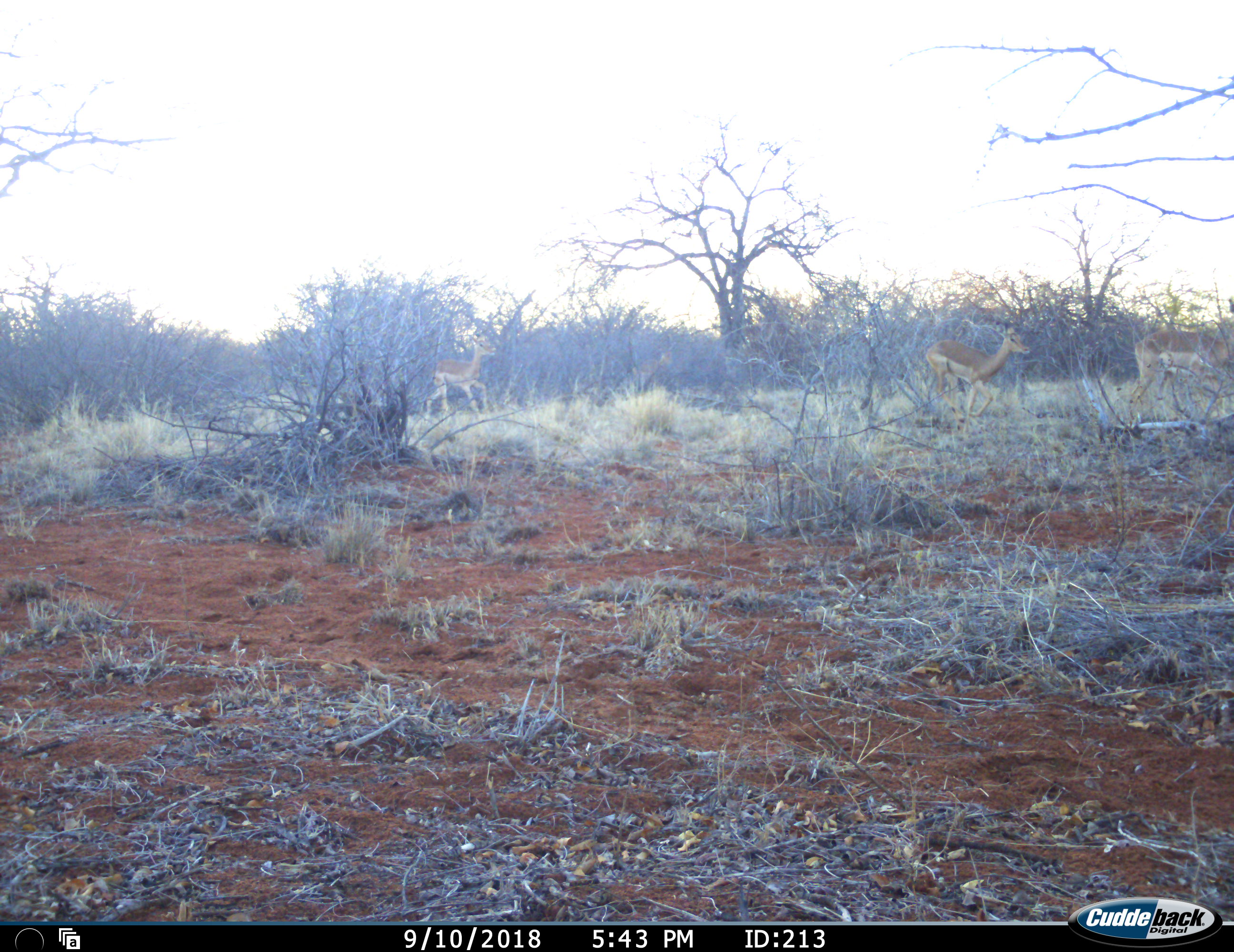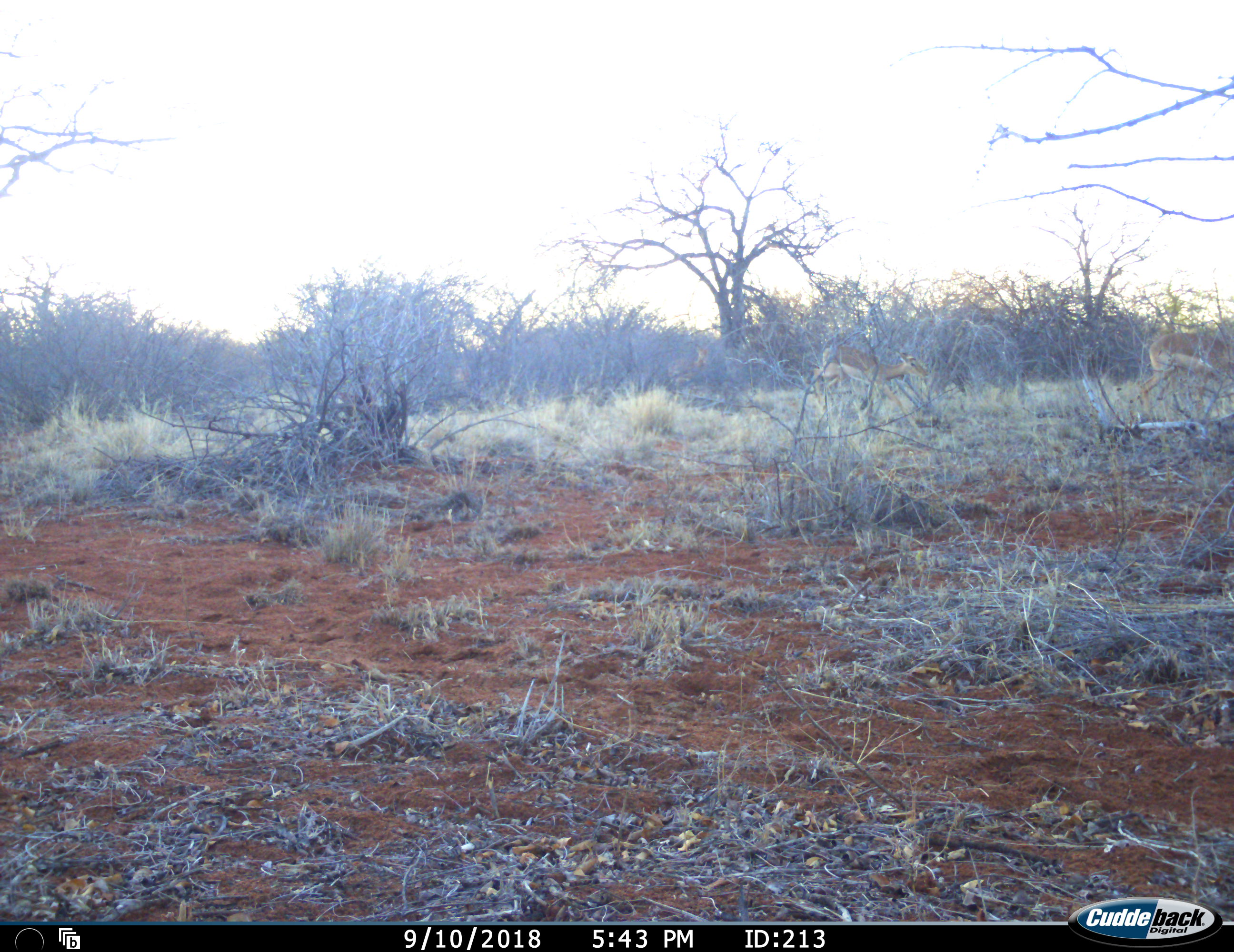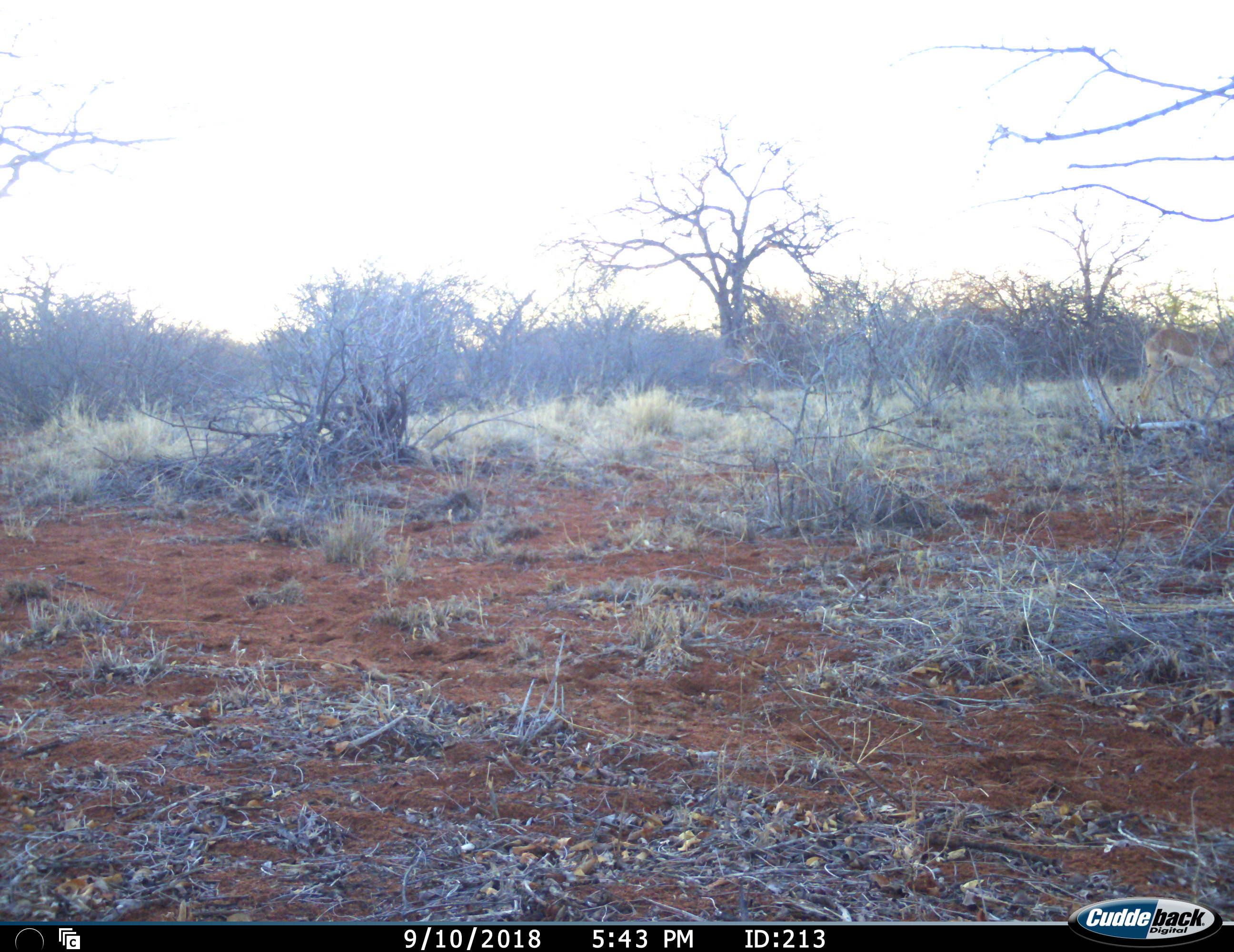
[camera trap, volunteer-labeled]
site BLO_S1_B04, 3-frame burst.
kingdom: Animalia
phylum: Chordata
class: Mammalia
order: Artiodactyla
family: Bovidae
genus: Aepyceros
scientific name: Aepyceros melampus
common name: impala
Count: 4.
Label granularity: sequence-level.